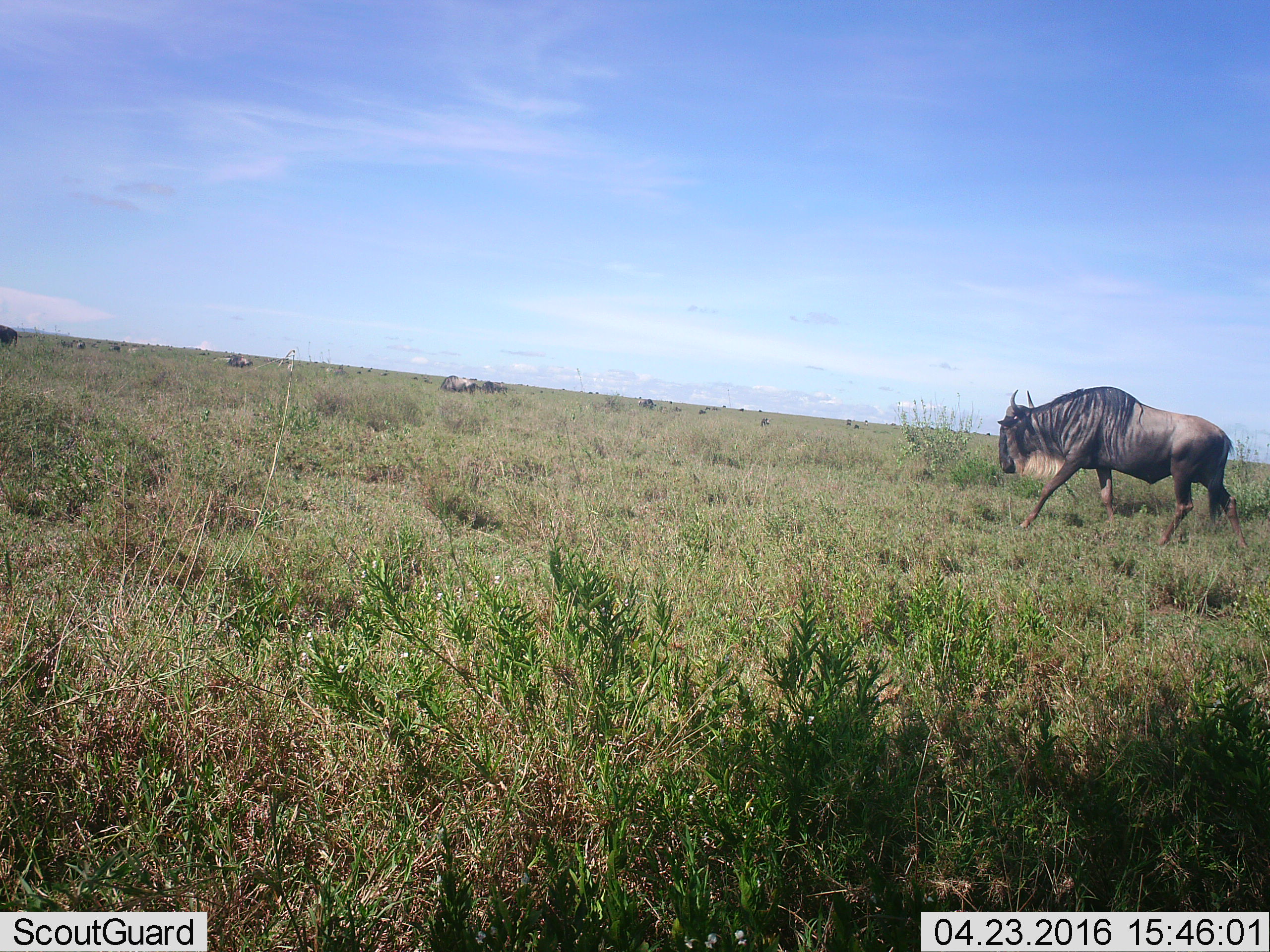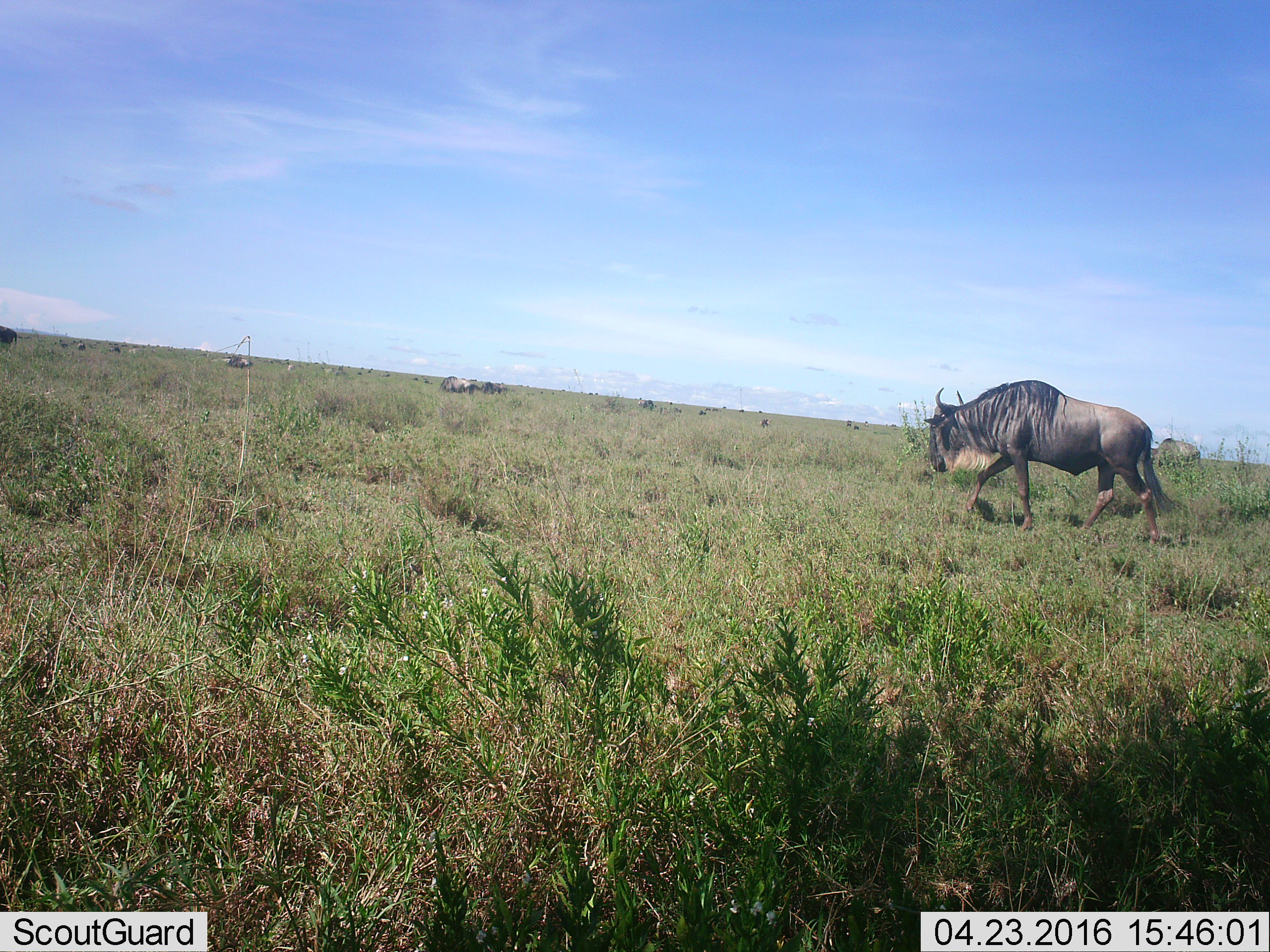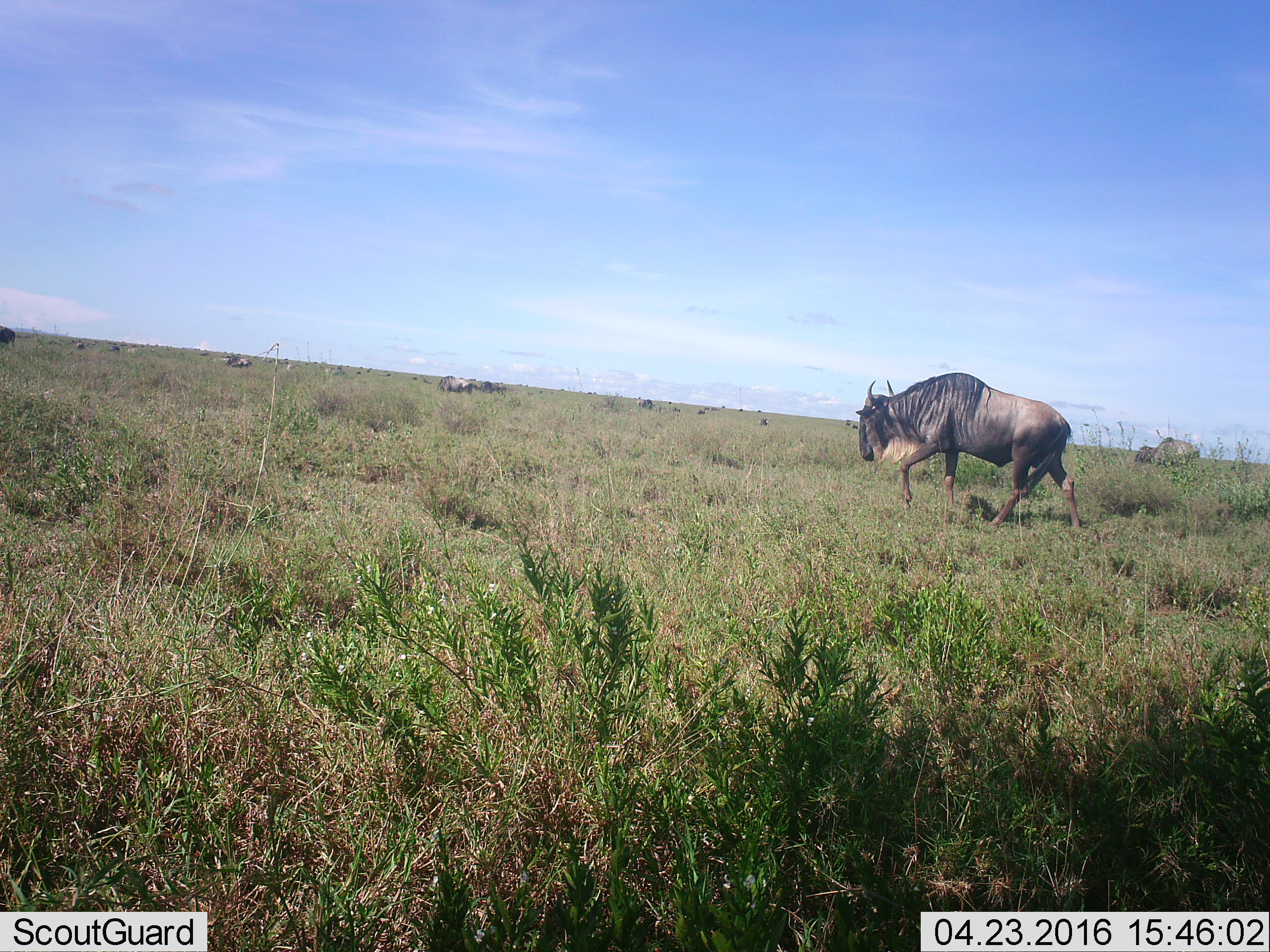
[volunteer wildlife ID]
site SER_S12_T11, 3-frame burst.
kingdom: Animalia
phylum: Chordata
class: Mammalia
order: Artiodactyla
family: Bovidae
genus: Connochaetes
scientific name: Connochaetes taurinus taurinus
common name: blue wildebeest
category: wildebeestblue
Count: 11-50.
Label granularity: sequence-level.